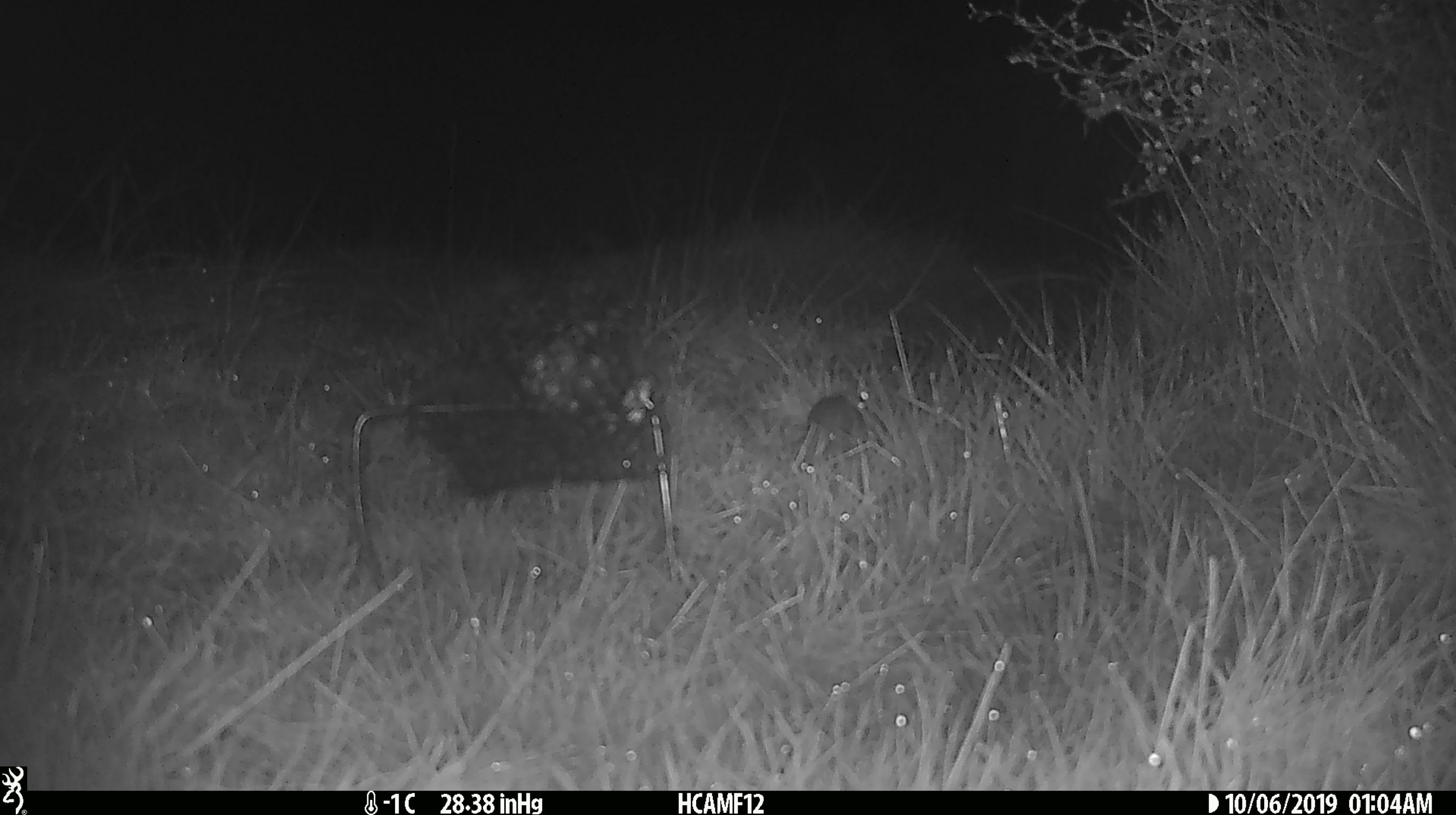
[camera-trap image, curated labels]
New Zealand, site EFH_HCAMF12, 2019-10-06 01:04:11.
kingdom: Animalia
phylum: Chordata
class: Mammalia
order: Rodentia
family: Muridae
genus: Mus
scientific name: Mus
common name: mouse